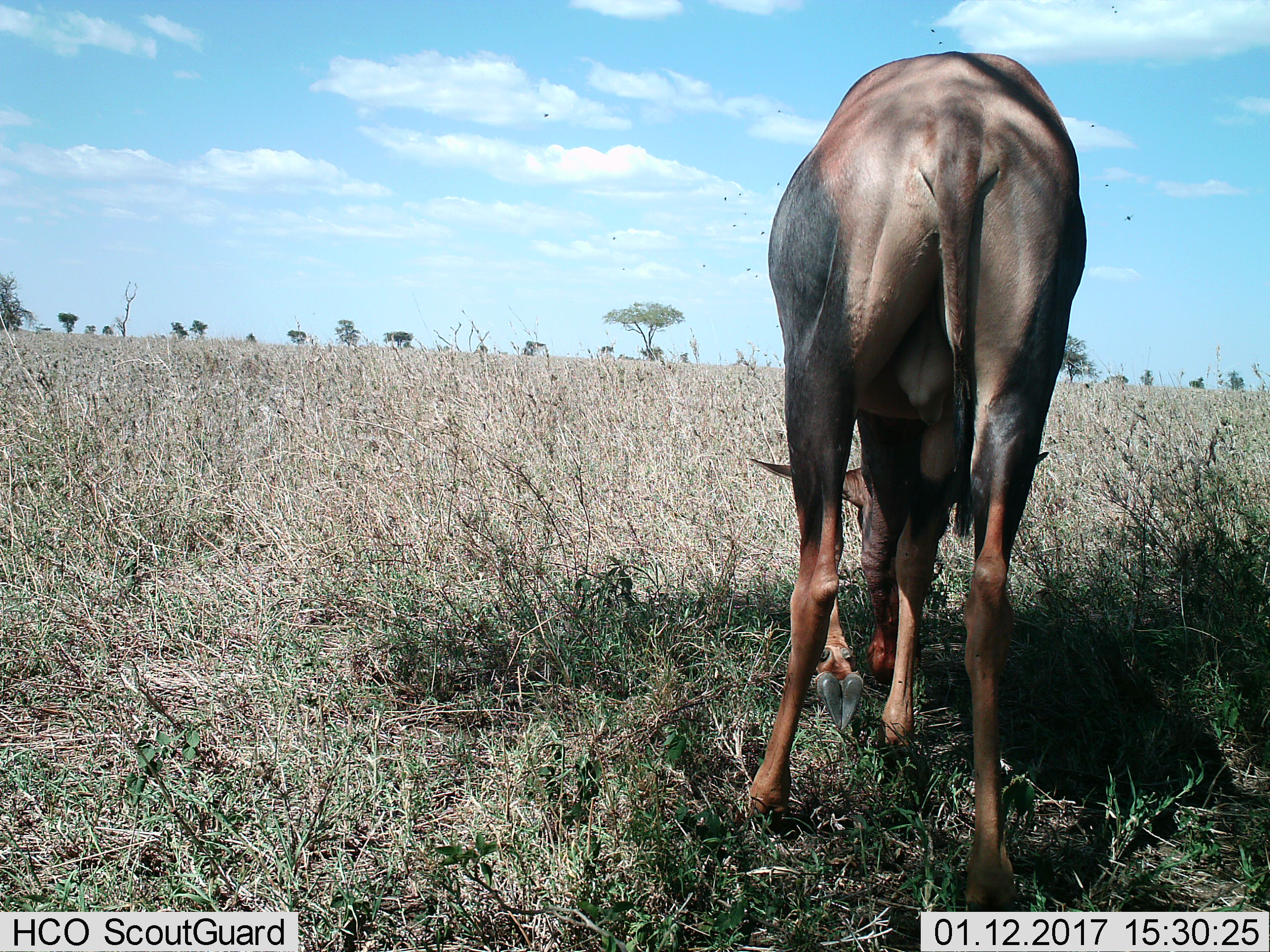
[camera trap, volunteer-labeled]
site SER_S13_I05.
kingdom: Animalia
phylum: Chordata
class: Mammalia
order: Artiodactyla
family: Bovidae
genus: Damaliscus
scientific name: Damaliscus lunatus jimela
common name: topi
Topi (Damaliscus lunatus jimela), count 1. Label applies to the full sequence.